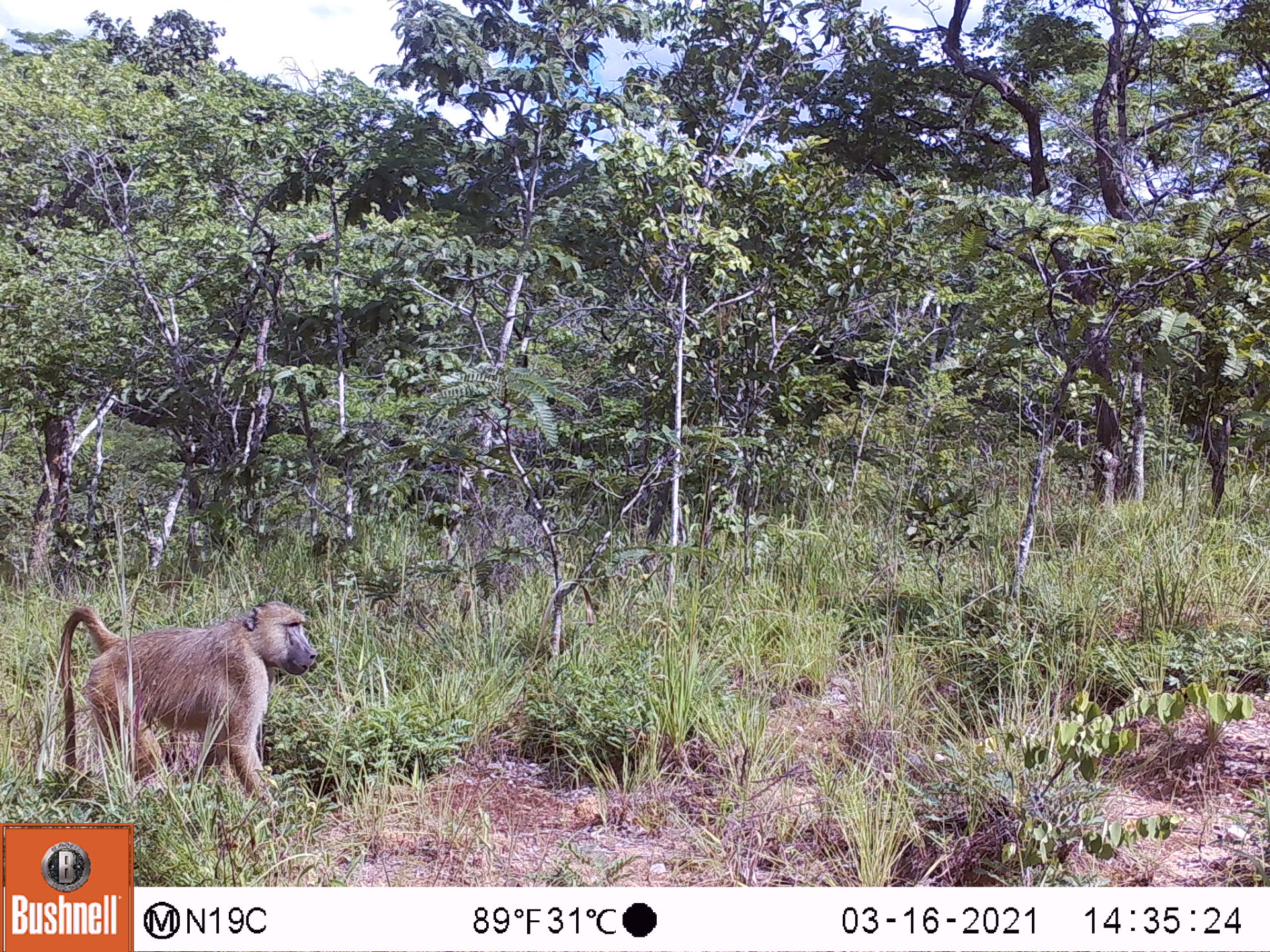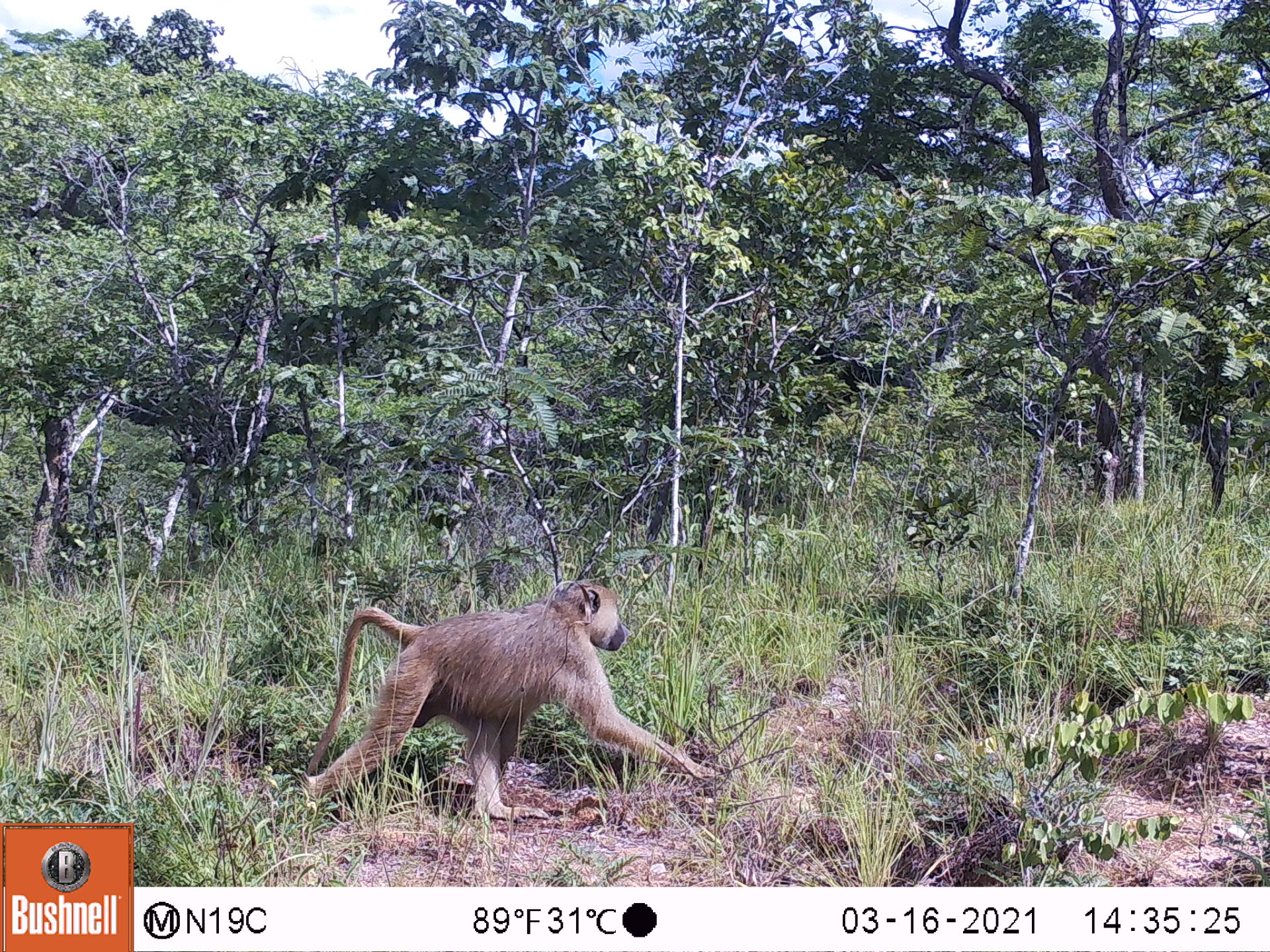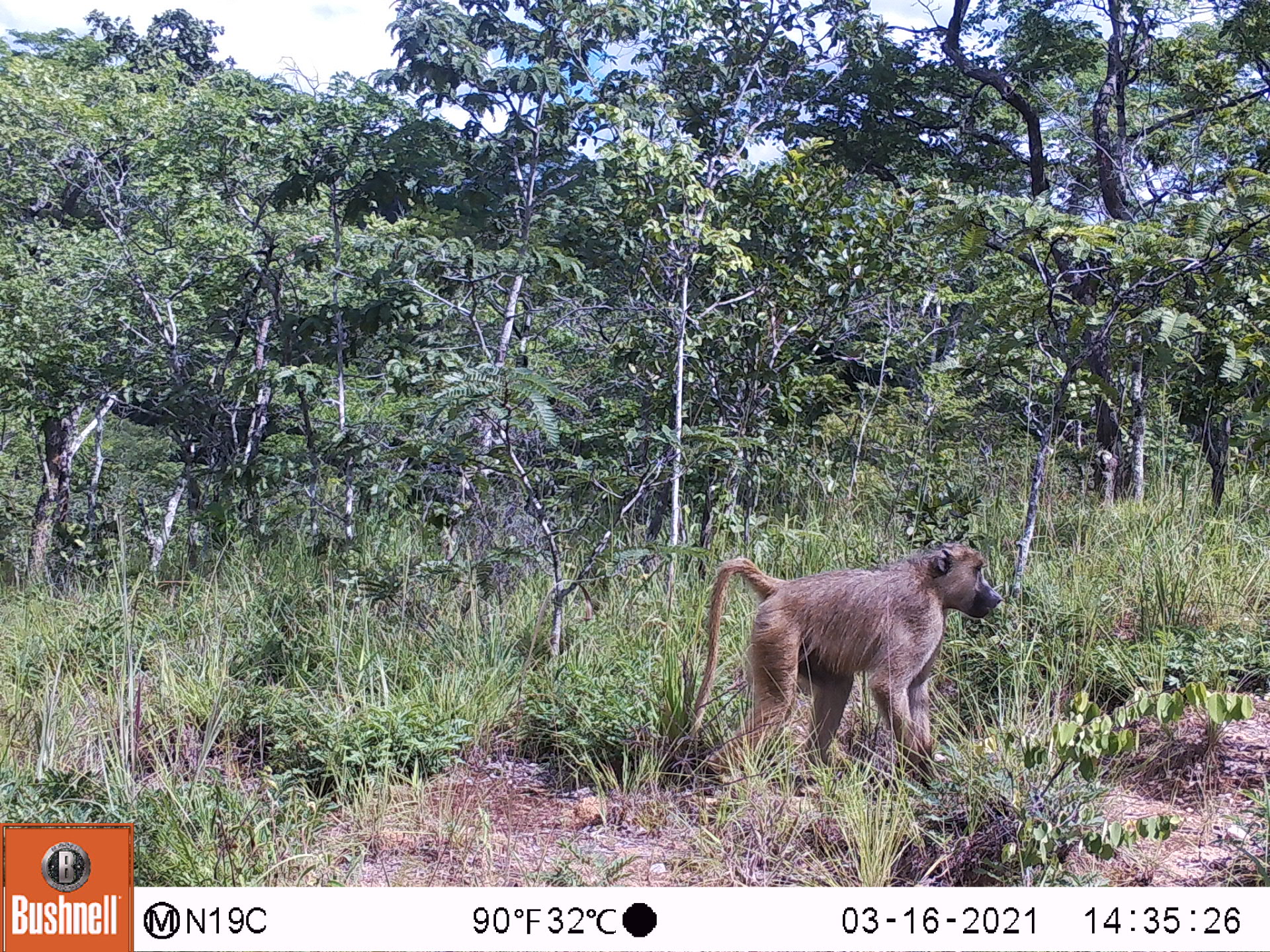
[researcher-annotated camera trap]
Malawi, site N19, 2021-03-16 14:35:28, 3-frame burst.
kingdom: Animalia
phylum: Chordata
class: Mammalia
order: Primates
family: Cercopithecidae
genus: Papio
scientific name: Papio cynocephalus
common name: yellow baboon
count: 1